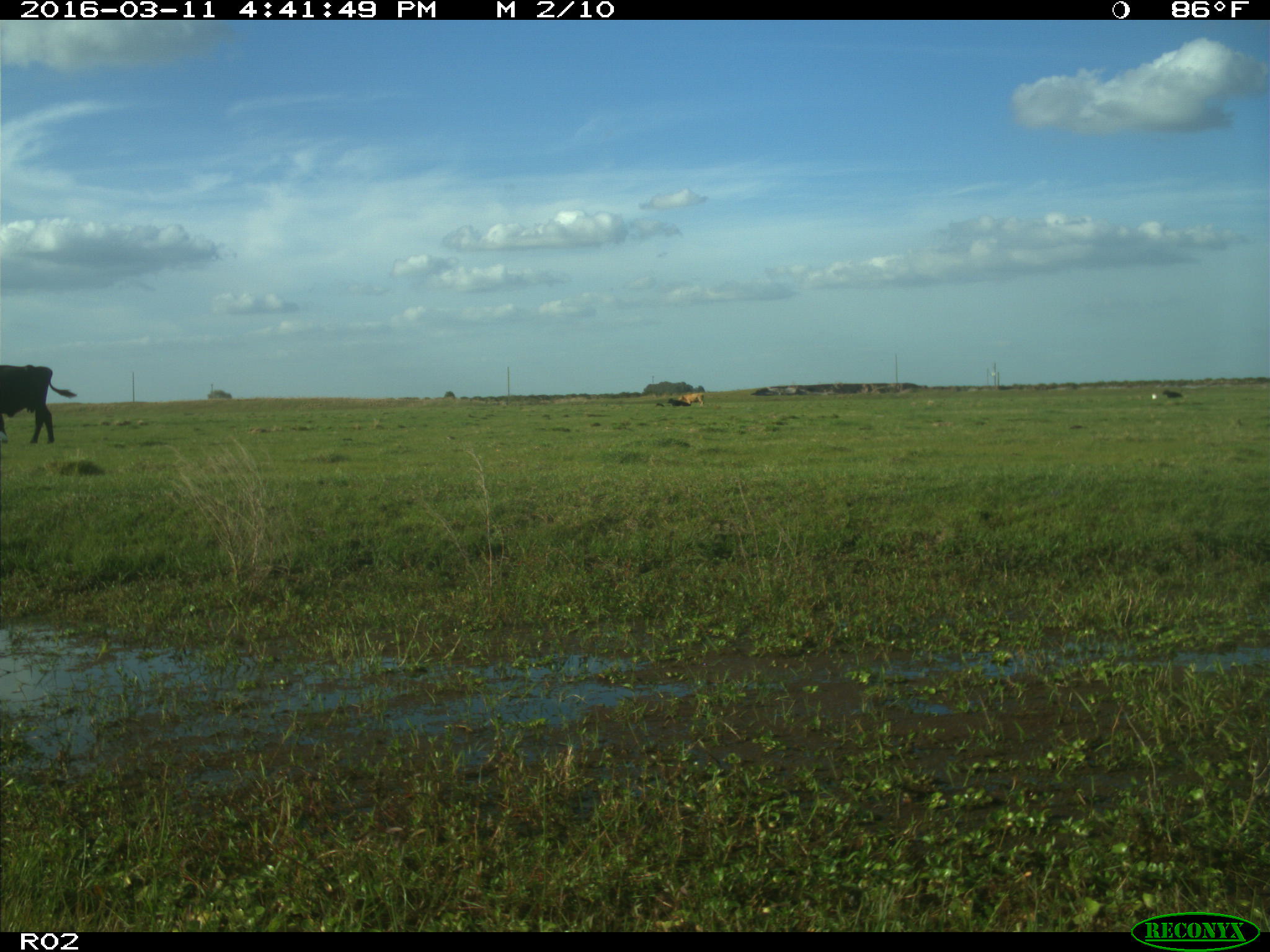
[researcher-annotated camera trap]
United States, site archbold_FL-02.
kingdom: Animalia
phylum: Chordata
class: Mammalia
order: Artiodactyla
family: Bovidae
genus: Bos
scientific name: Bos taurus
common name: domestic cow